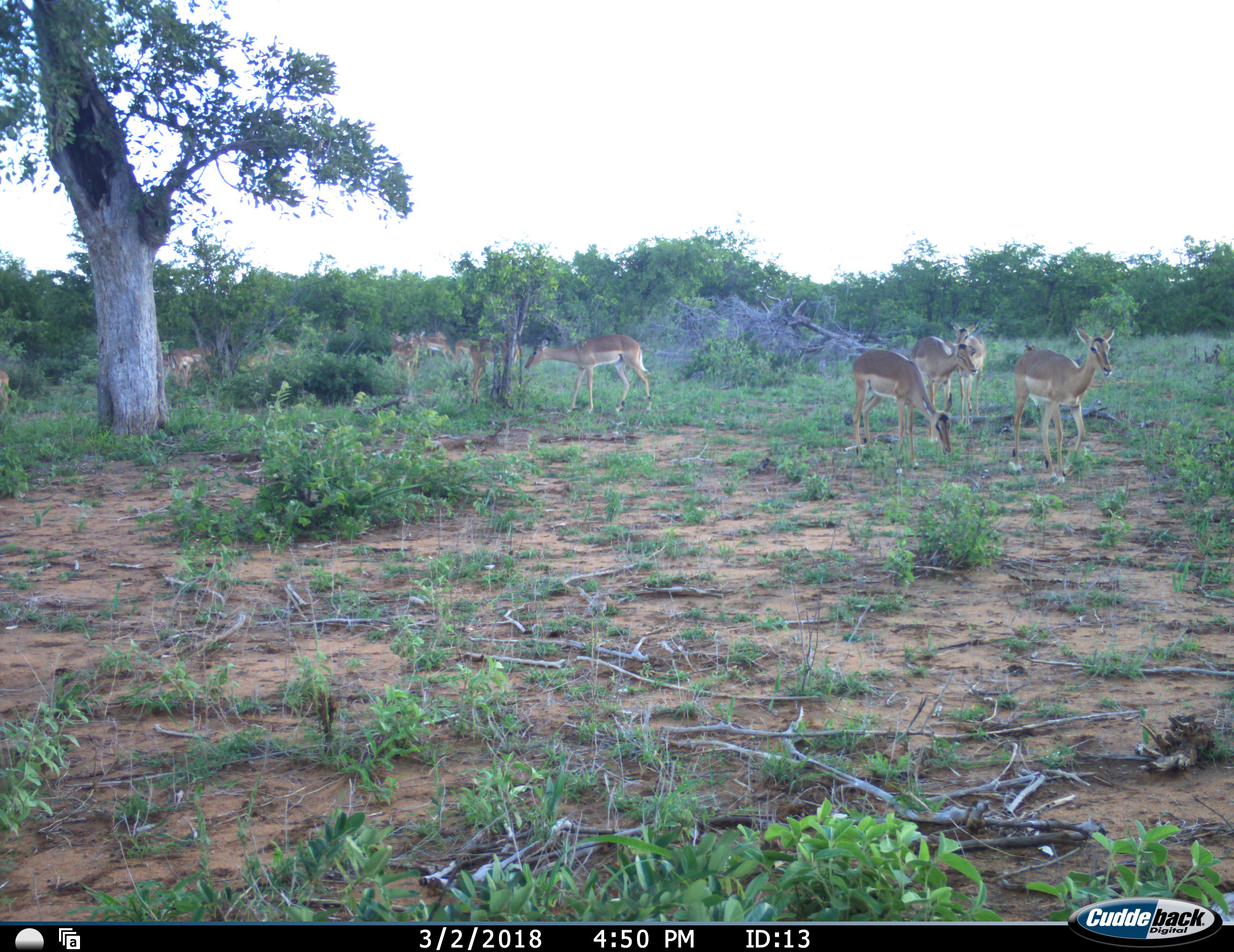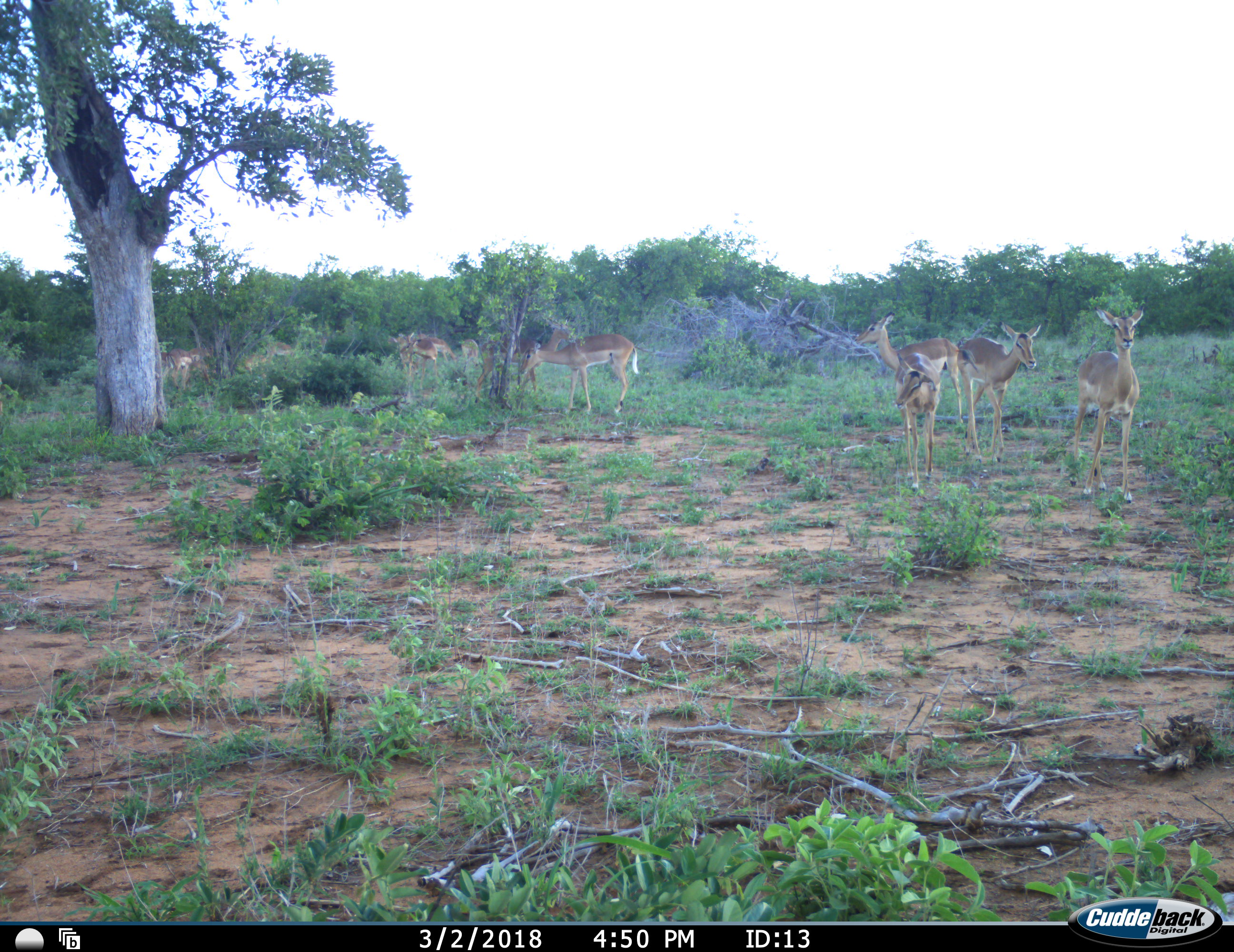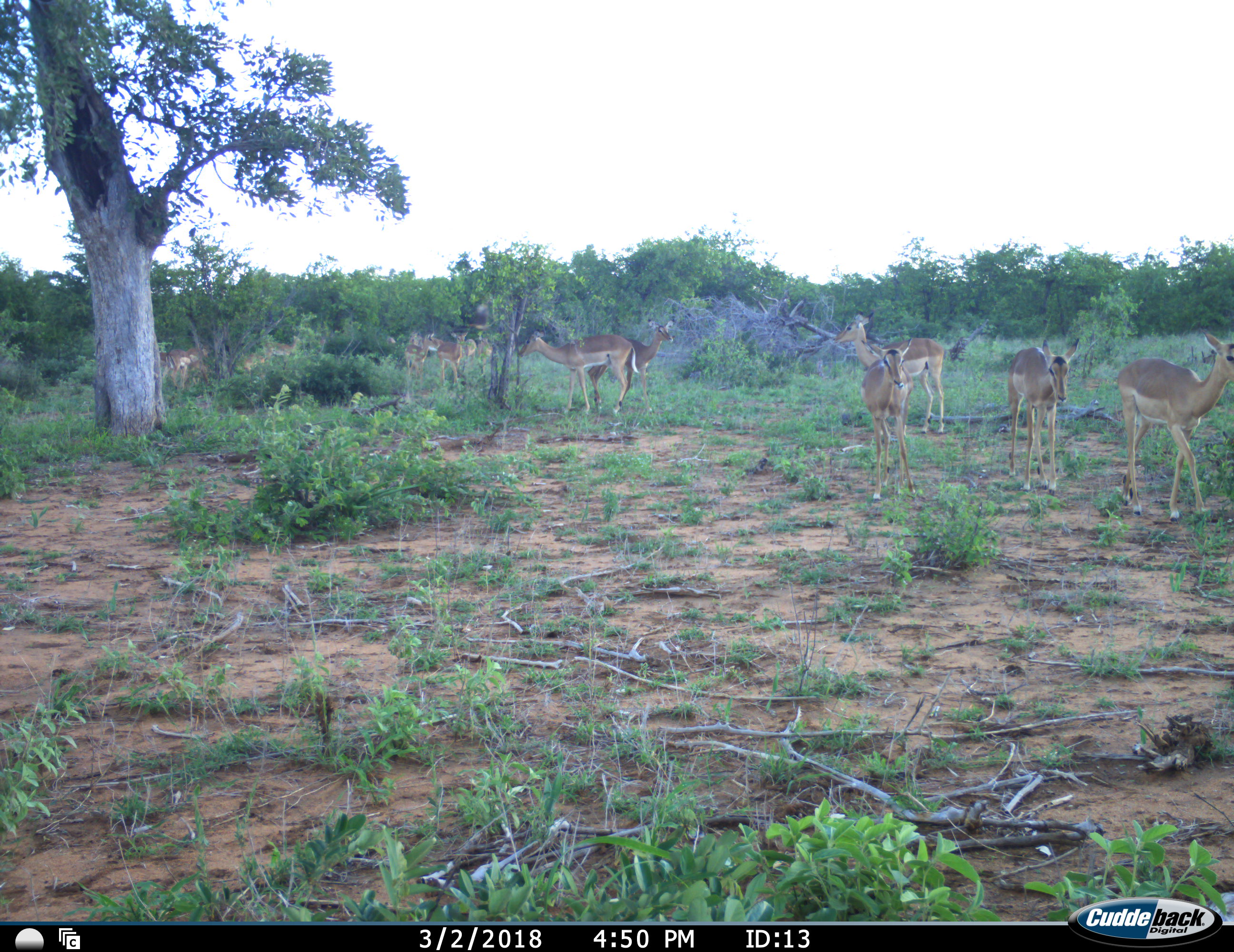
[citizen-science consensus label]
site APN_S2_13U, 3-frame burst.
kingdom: Animalia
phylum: Chordata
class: Mammalia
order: Artiodactyla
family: Bovidae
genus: Aepyceros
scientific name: Aepyceros melampus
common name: impala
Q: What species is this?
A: Impala (Aepyceros melampus).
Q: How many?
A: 11-50.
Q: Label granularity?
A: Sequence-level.